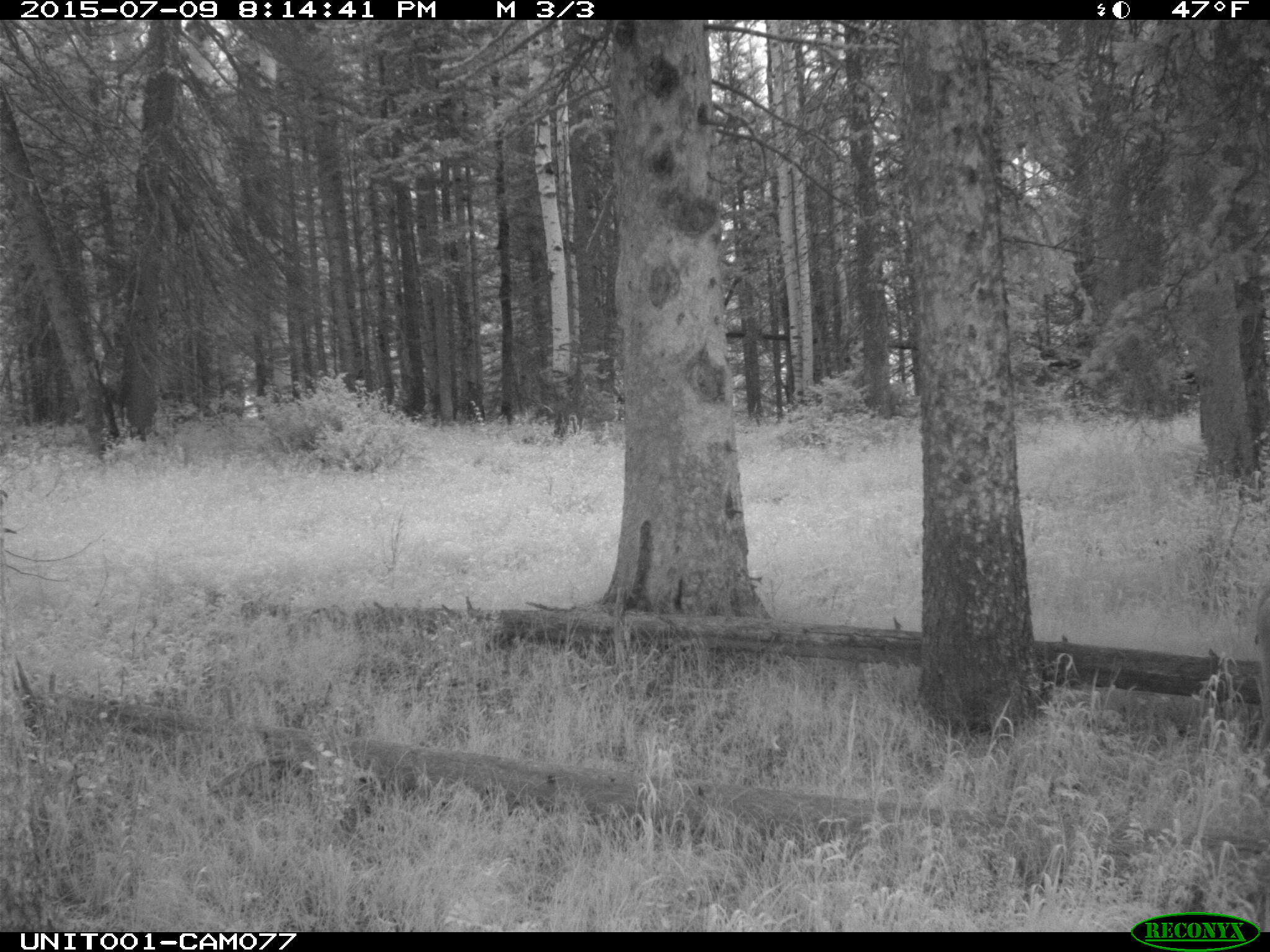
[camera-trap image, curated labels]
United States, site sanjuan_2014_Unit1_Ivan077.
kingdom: Animalia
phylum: Chordata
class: Mammalia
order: Artiodactyla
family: Bovidae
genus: Bos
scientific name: Bos taurus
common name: domestic cow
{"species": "Bos taurus (domestic cow)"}